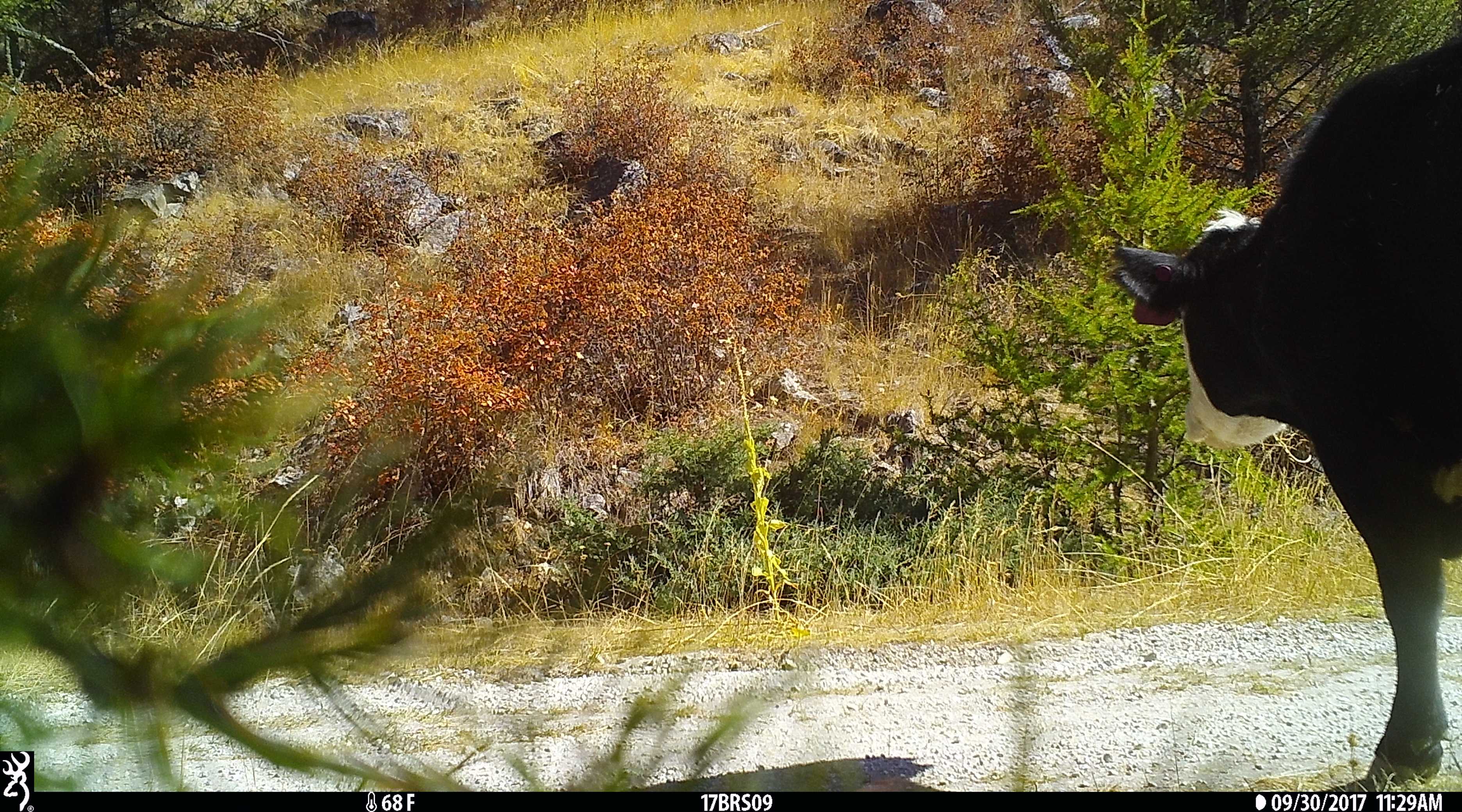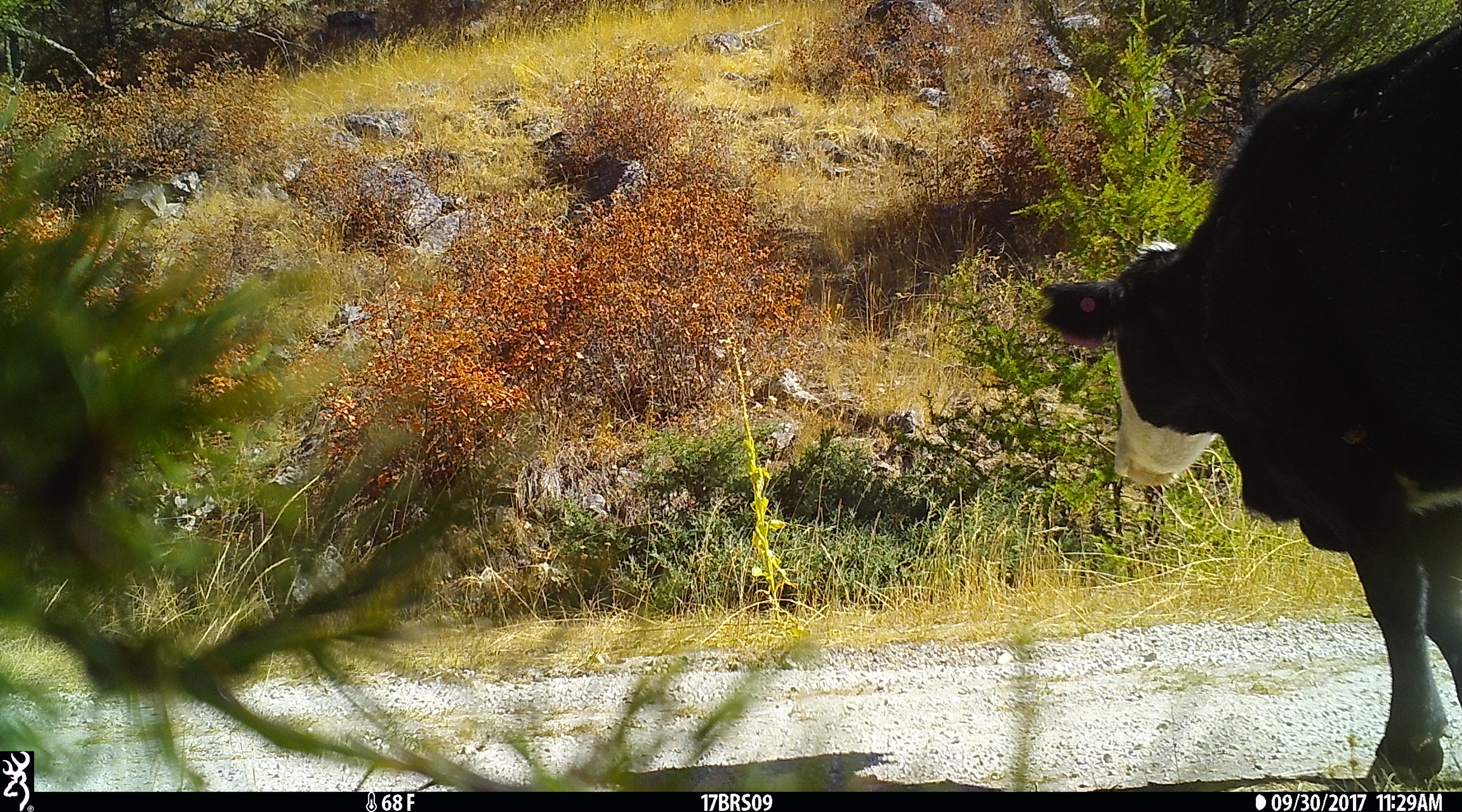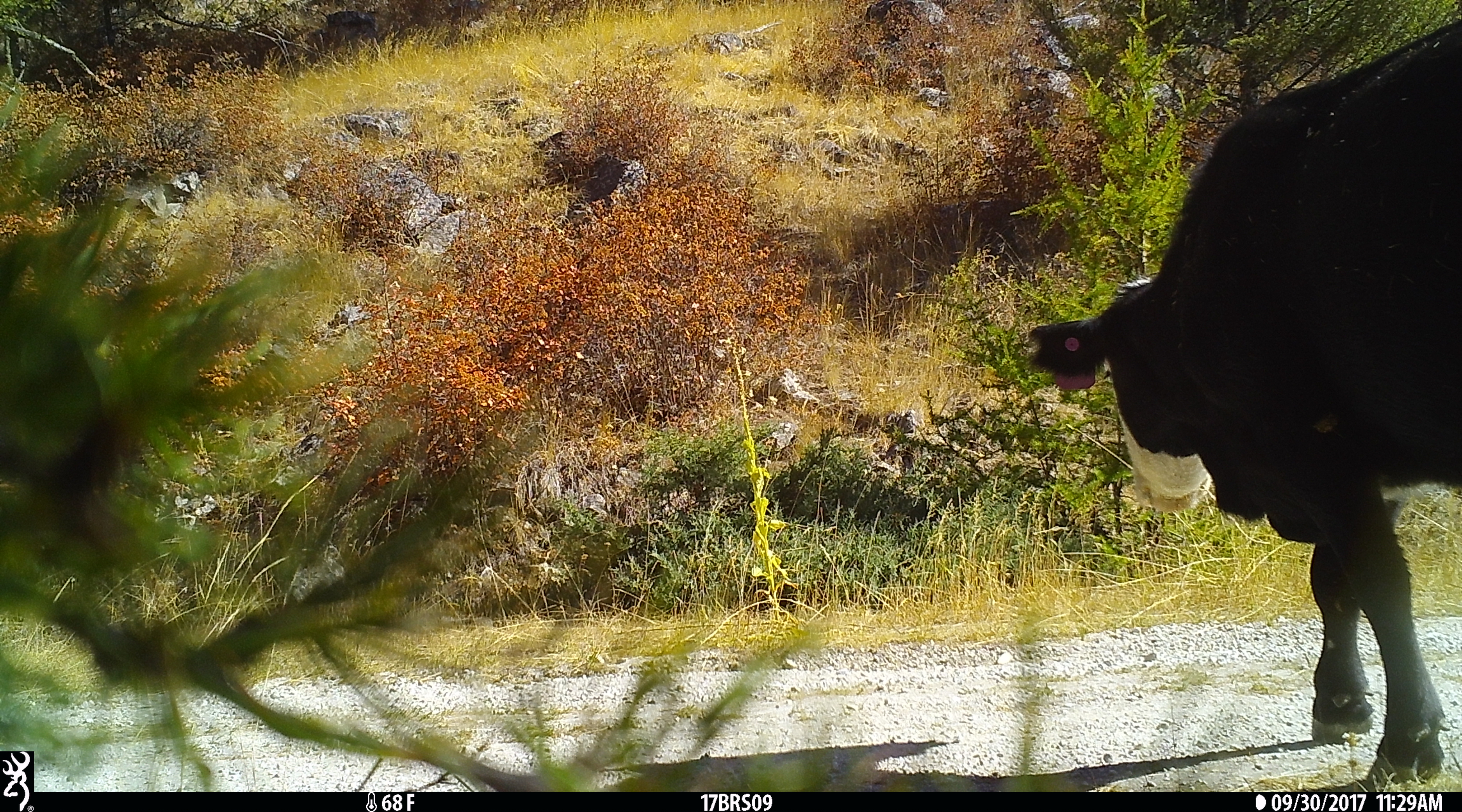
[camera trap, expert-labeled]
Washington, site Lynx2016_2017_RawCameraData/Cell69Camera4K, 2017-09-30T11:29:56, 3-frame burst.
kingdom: Animalia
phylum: Chordata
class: Mammalia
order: Artiodactyla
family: Bovidae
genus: Bos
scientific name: Bos taurus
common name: domestic cattle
Domestic cattle (Bos taurus). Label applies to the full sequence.